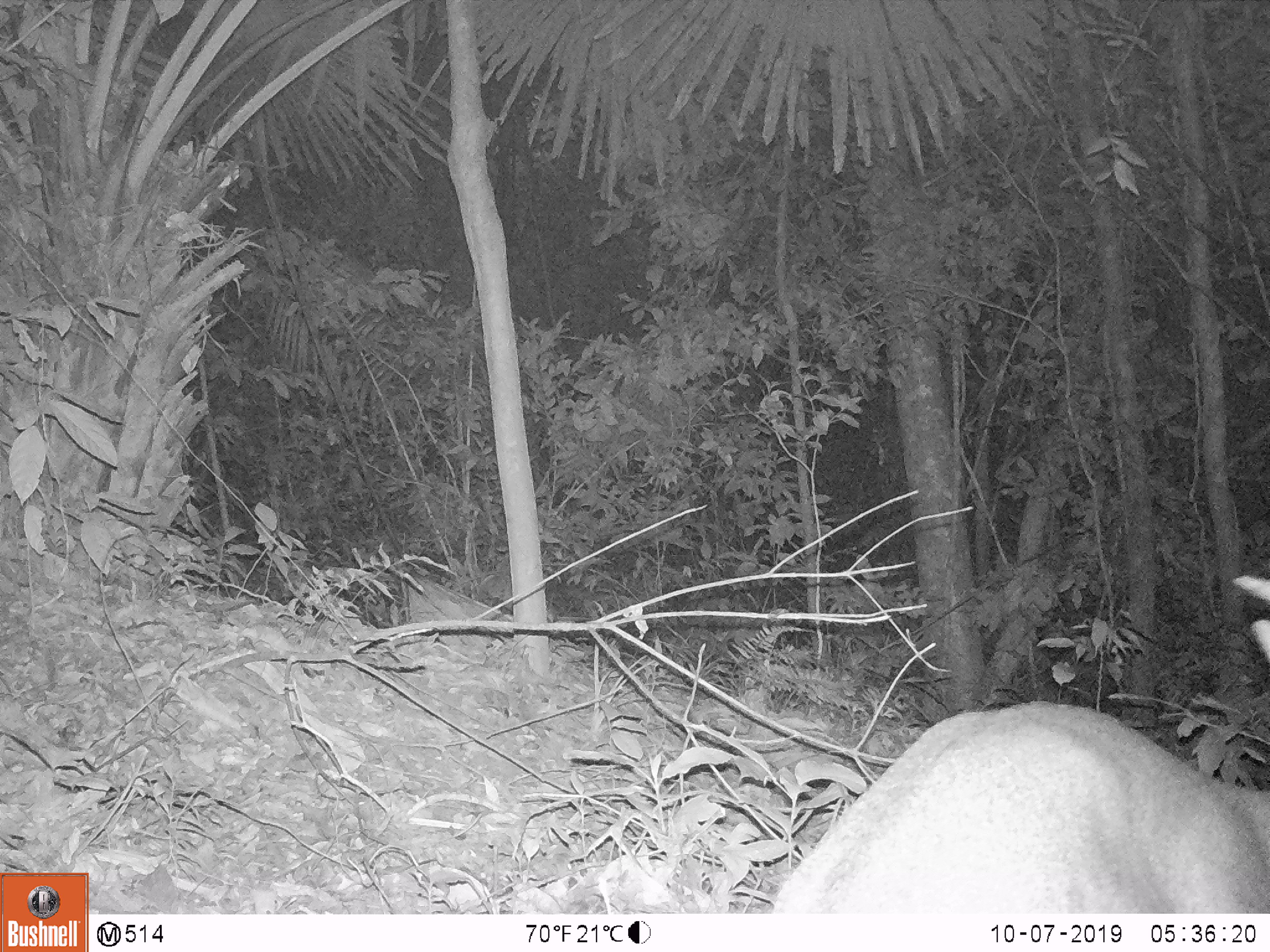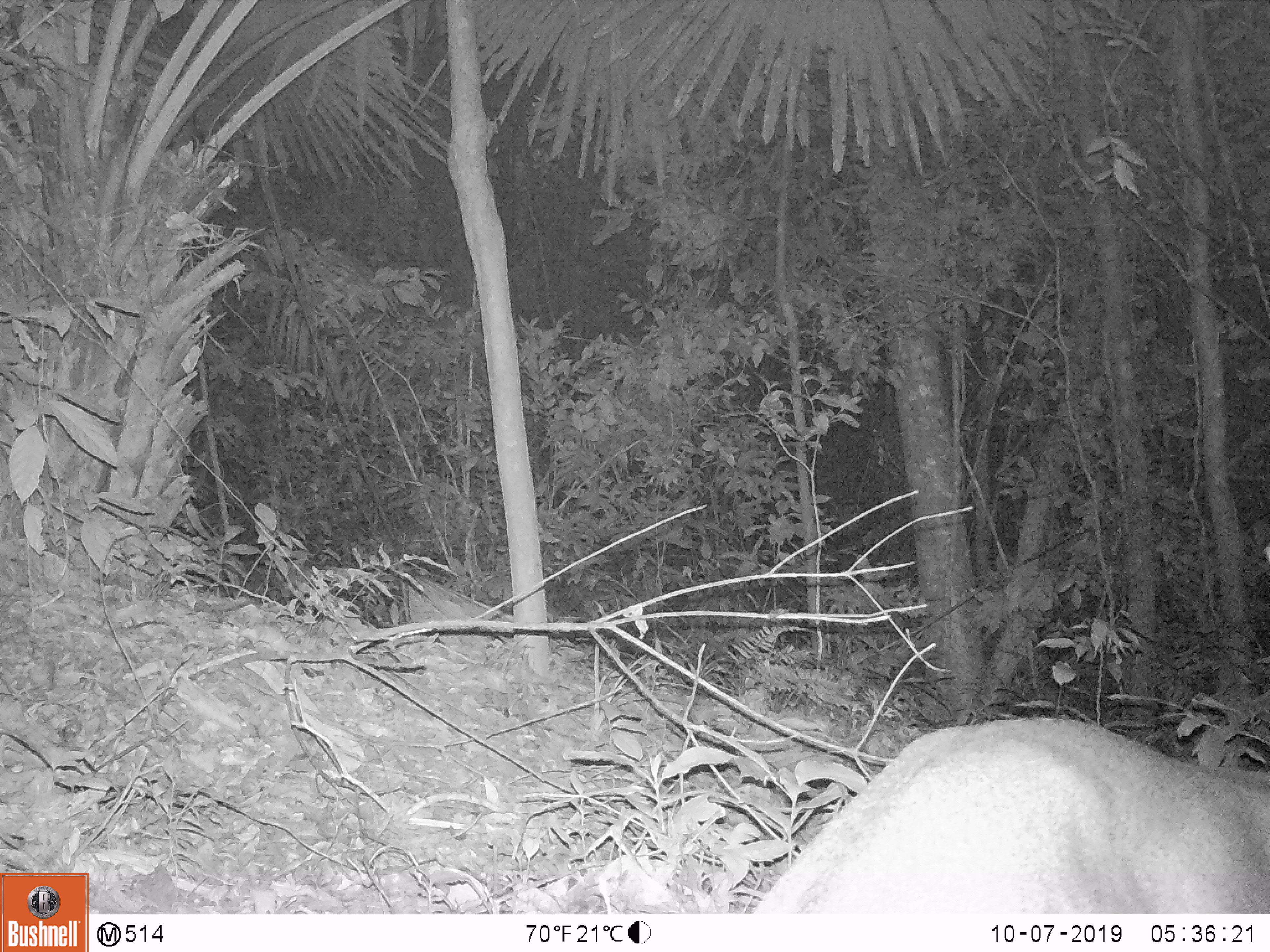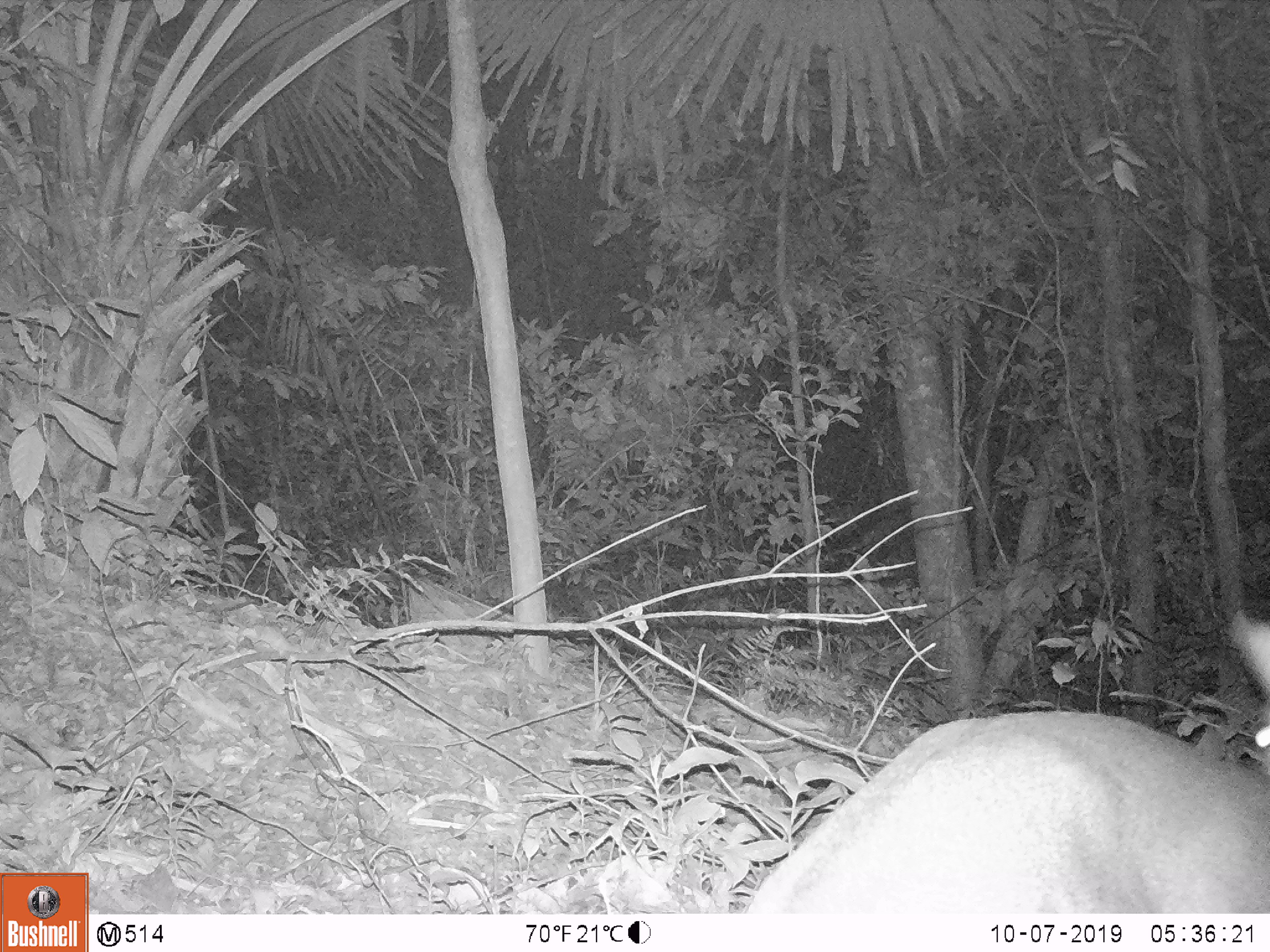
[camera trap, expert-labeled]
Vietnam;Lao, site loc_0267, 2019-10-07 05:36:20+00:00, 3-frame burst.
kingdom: Animalia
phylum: Chordata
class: Mammalia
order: Artiodactyla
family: Cervidae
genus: Muntiacus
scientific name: Muntiacus vuquangensis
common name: large-antlered muntjac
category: large antlered muntjac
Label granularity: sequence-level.